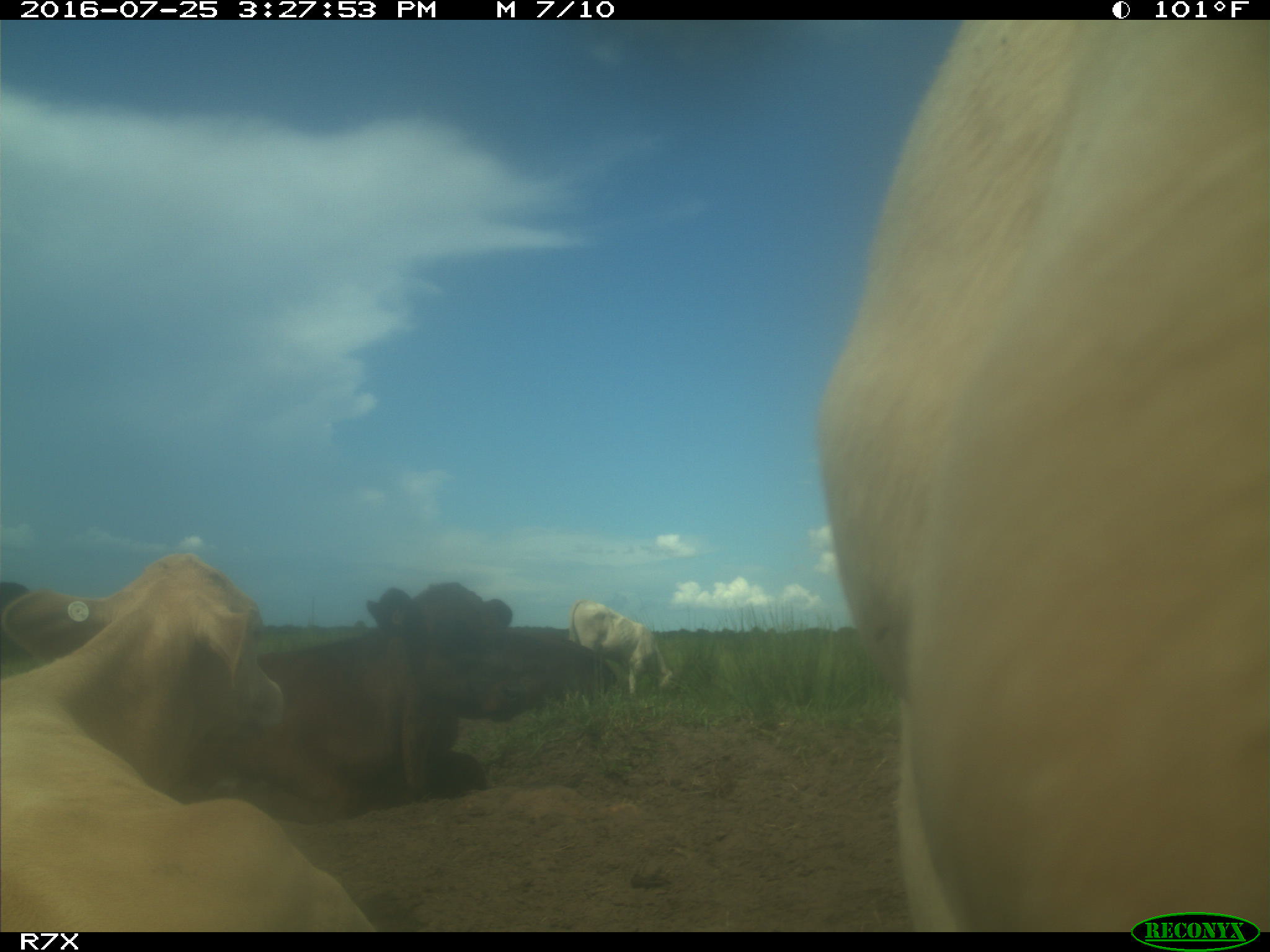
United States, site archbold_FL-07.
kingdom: Animalia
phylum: Chordata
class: Mammalia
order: Artiodactyla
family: Bovidae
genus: Bos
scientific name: Bos taurus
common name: domestic cow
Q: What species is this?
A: Bos taurus (domestic cow).